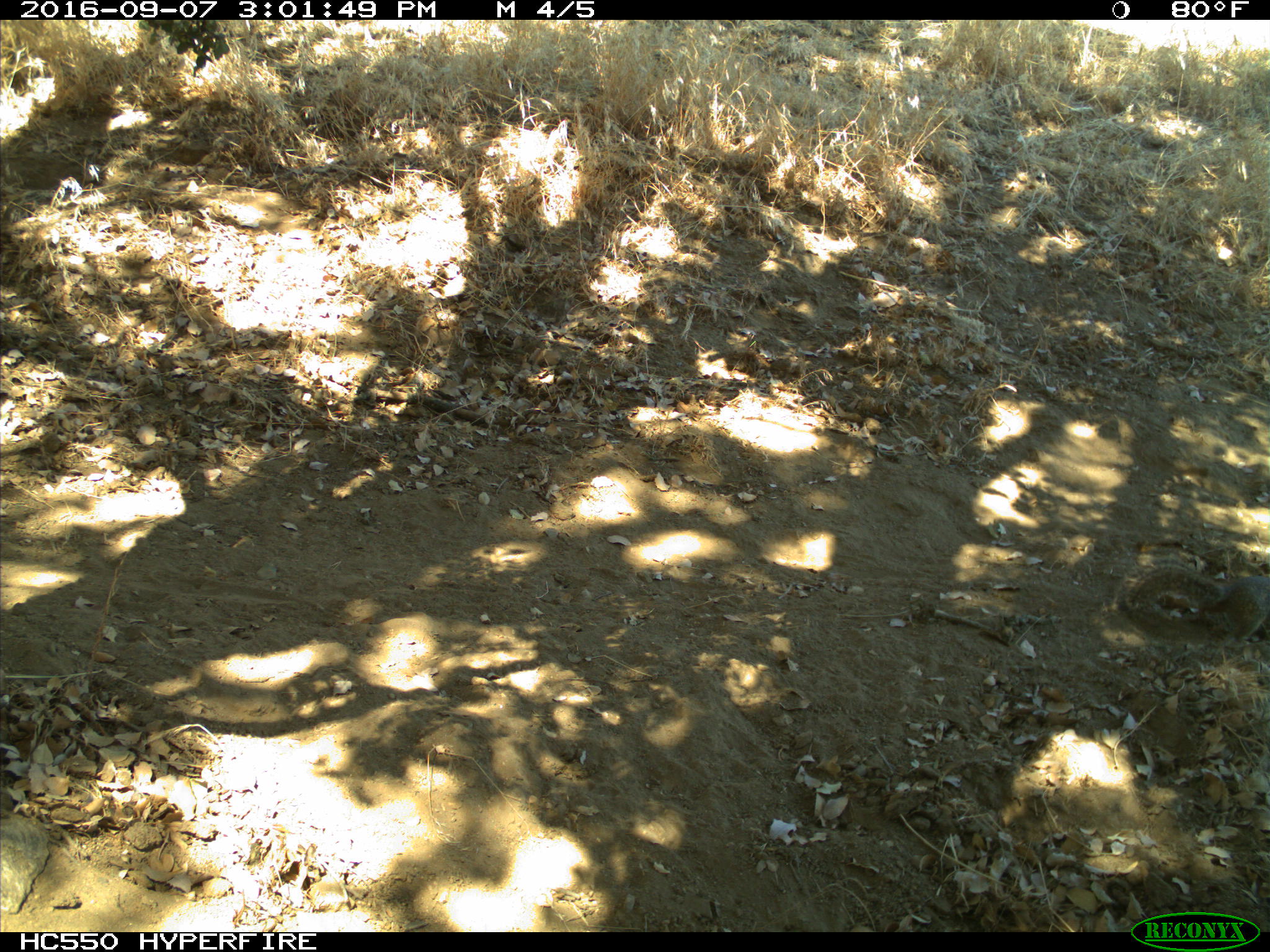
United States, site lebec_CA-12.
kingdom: Animalia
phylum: Chordata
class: Mammalia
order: Rodentia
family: Sciuridae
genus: Otospermophilus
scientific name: Otospermophilus beecheyi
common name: california ground squirrel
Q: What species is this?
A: Otospermophilus beecheyi (california ground squirrel).